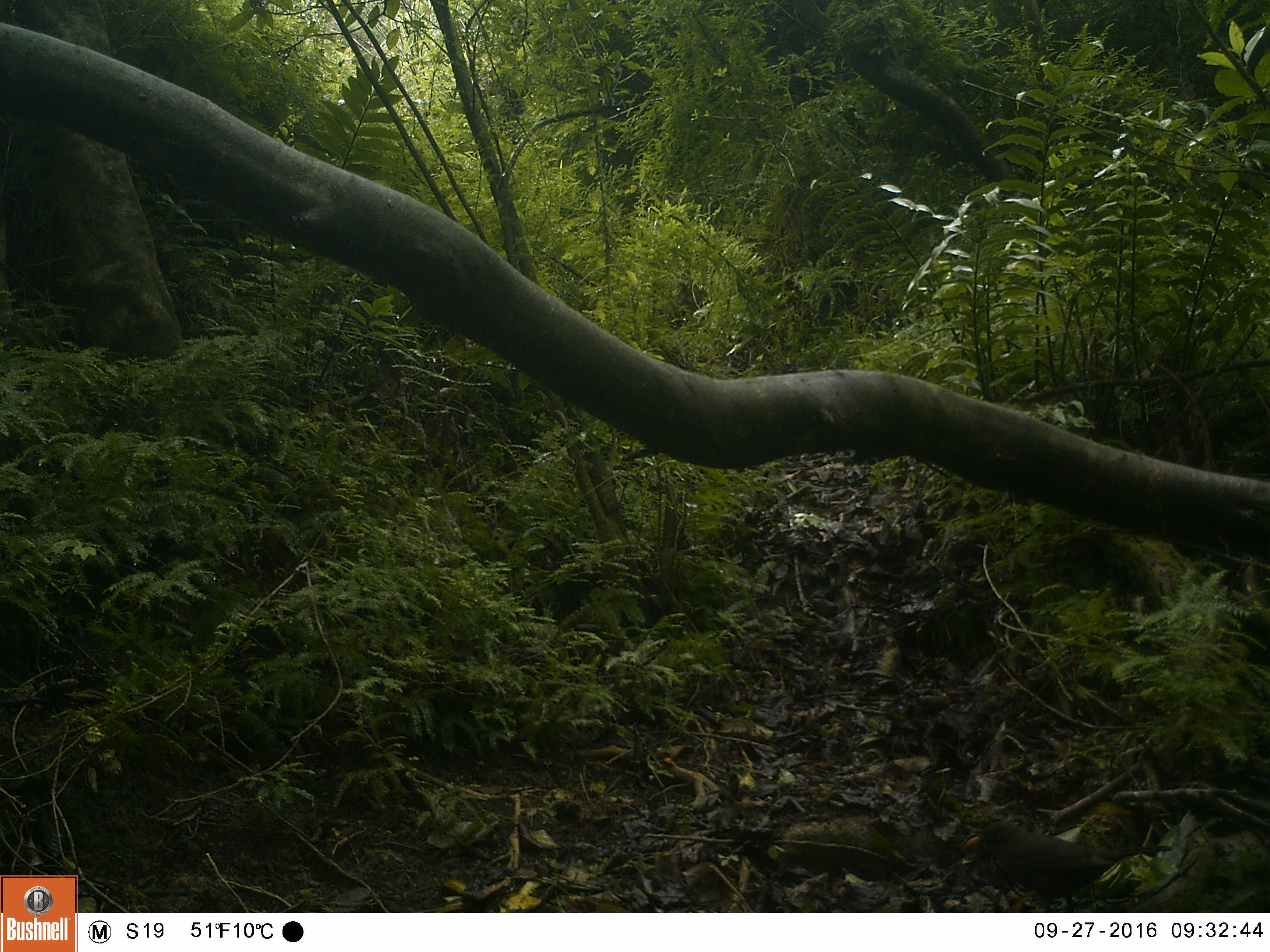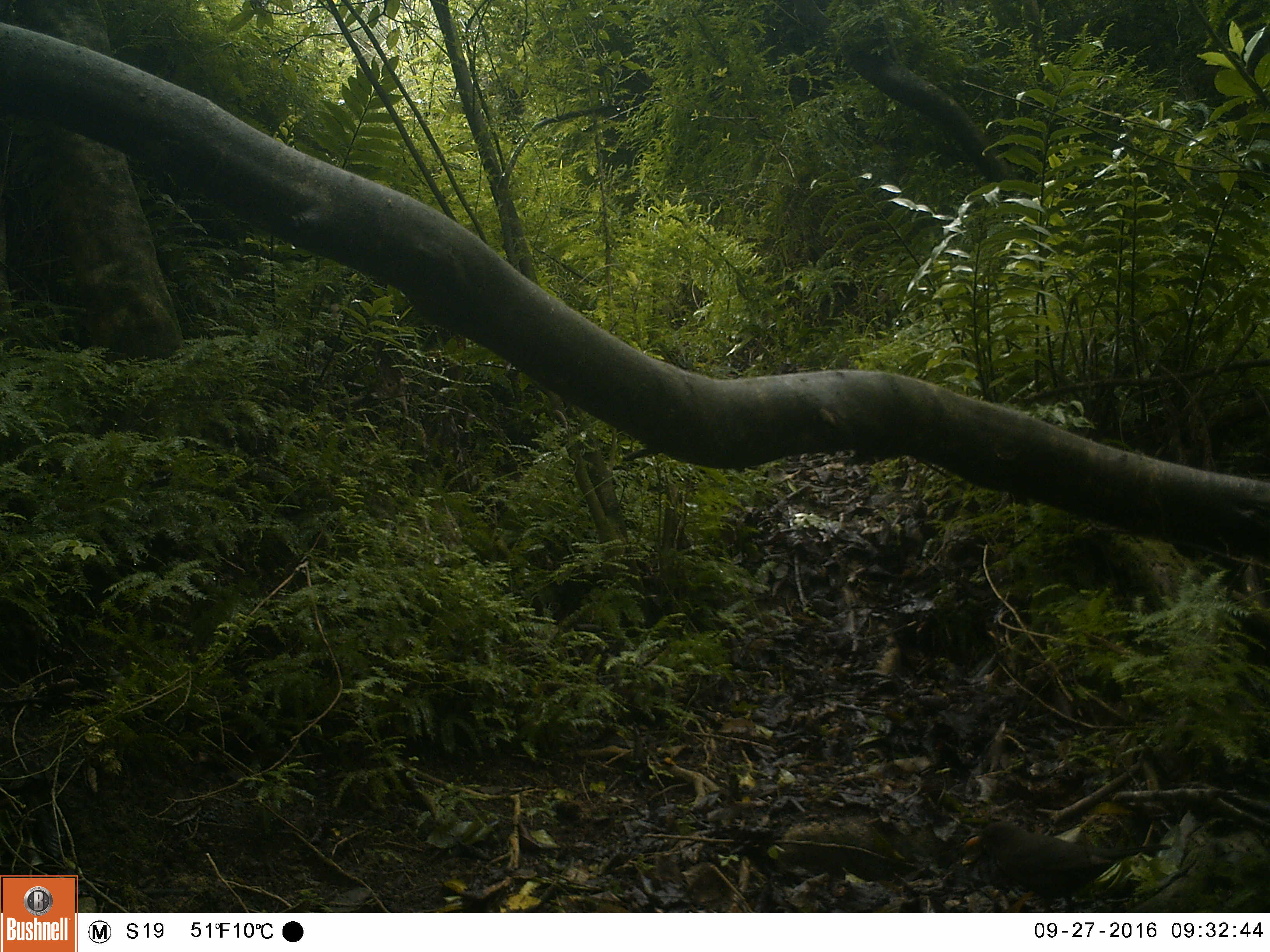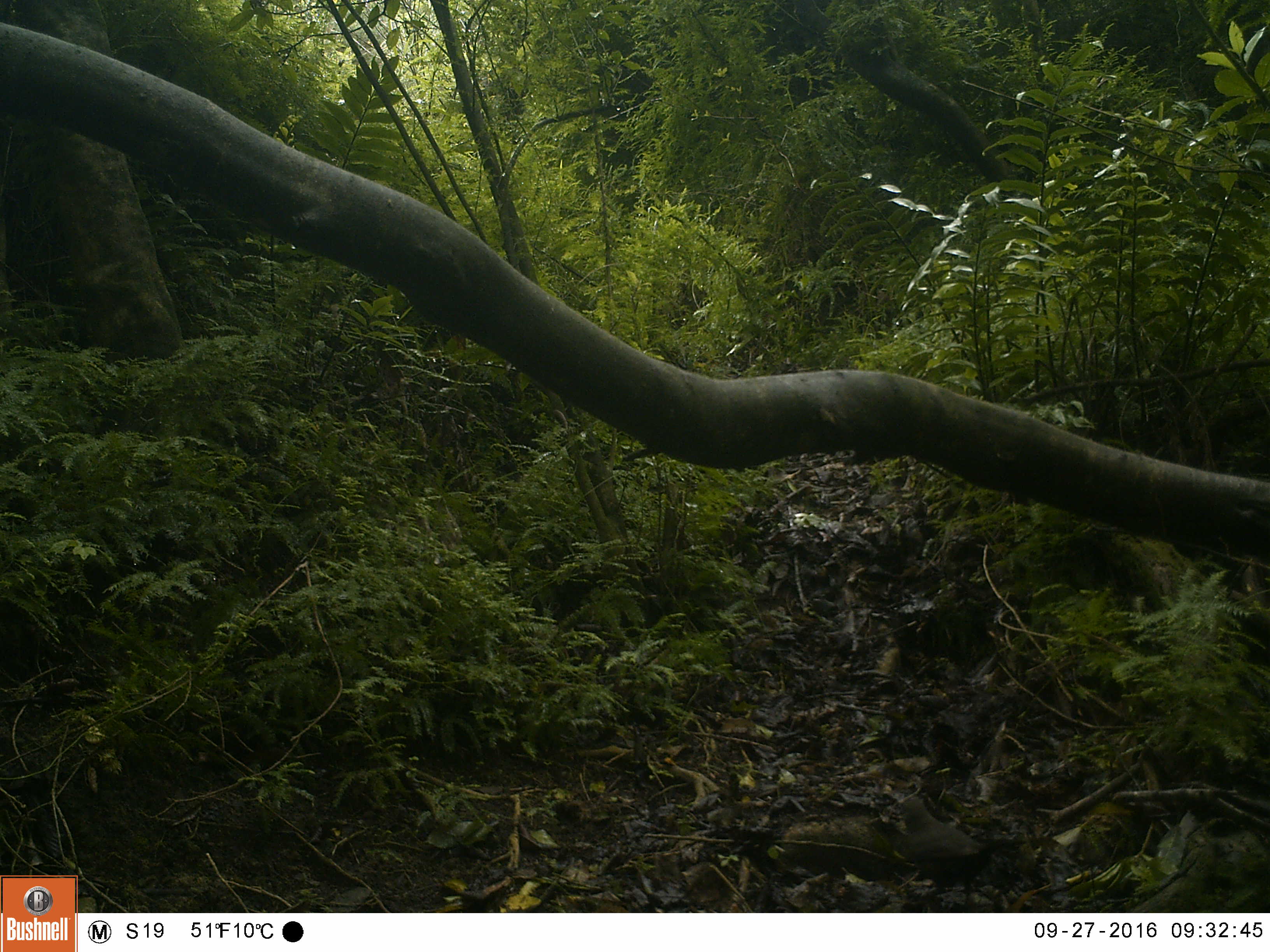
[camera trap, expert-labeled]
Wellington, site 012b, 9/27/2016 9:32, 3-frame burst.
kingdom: Animalia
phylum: Chordata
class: Aves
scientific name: Aves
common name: bird